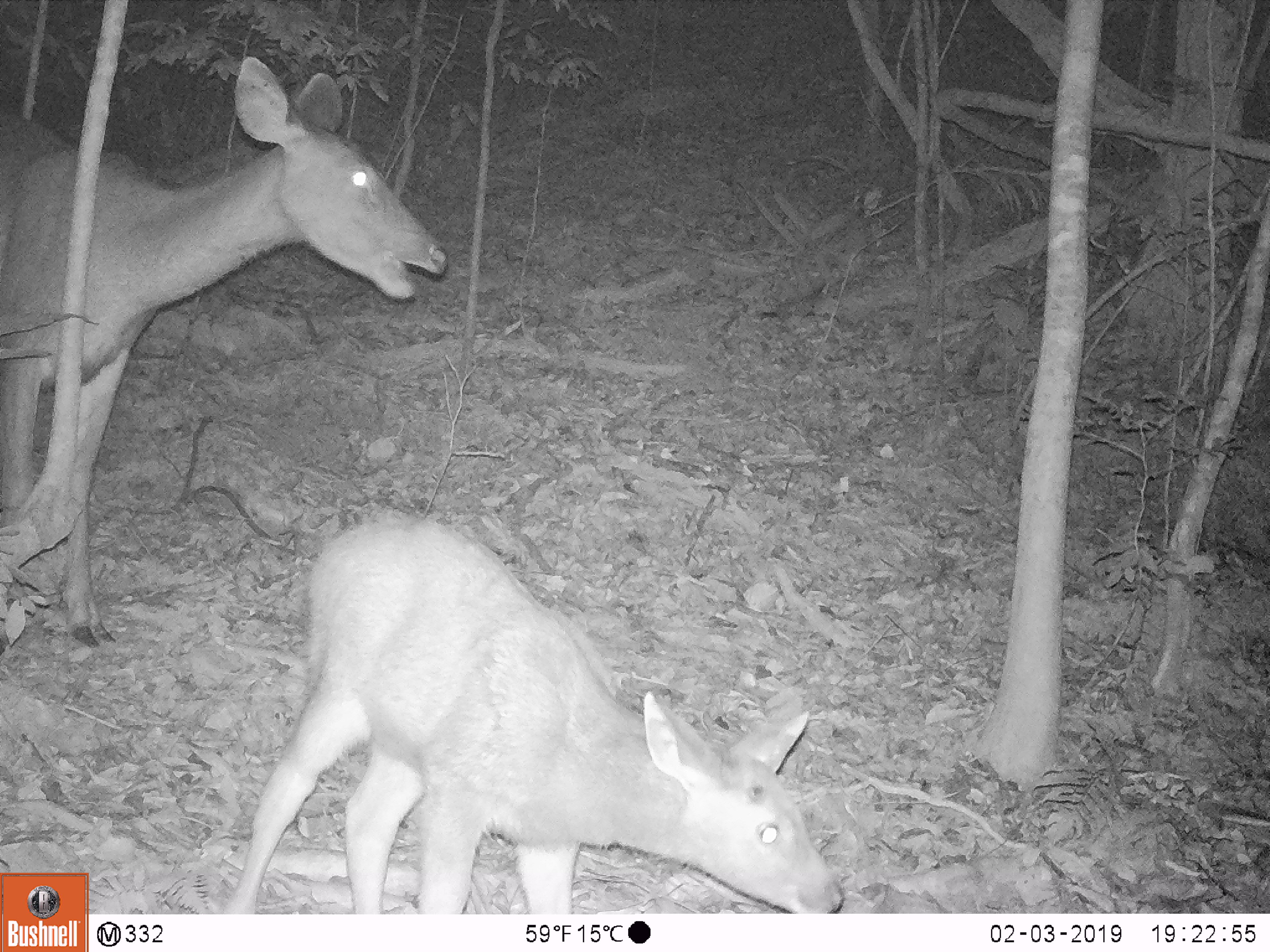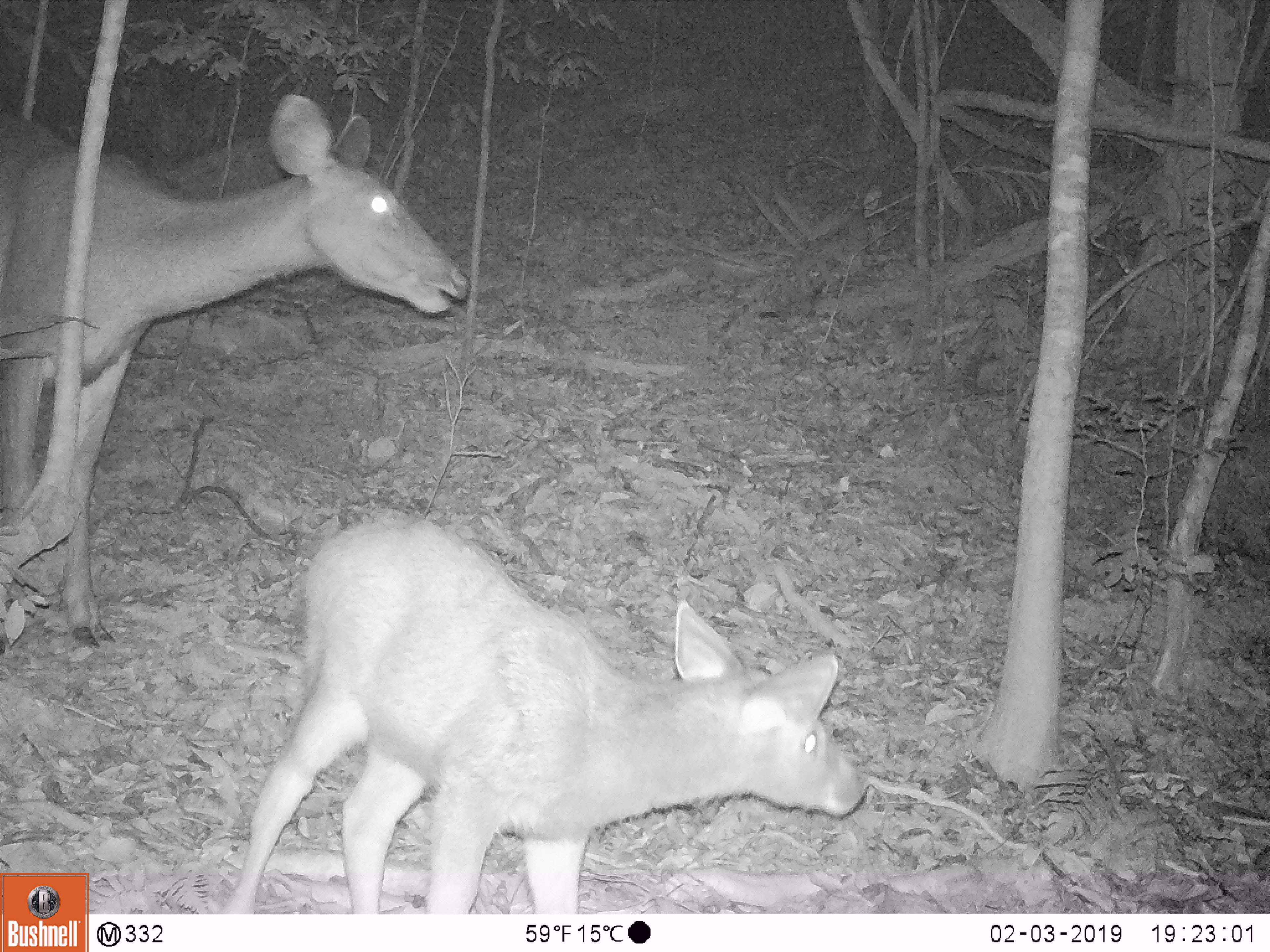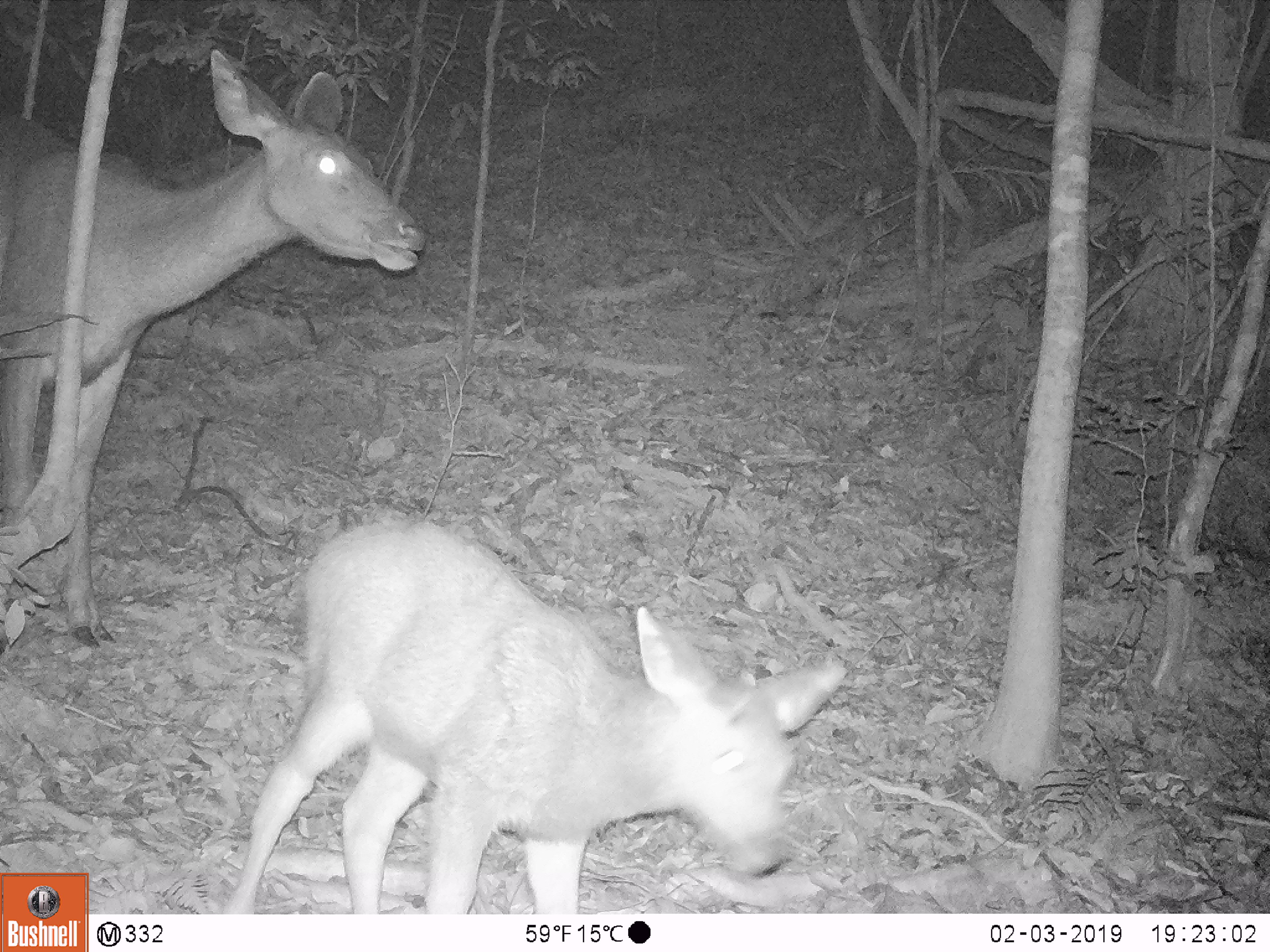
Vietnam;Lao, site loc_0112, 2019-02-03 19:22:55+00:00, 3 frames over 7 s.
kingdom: Animalia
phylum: Chordata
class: Mammalia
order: Artiodactyla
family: Cervidae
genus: Rusa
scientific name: Rusa unicolor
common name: sambar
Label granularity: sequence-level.